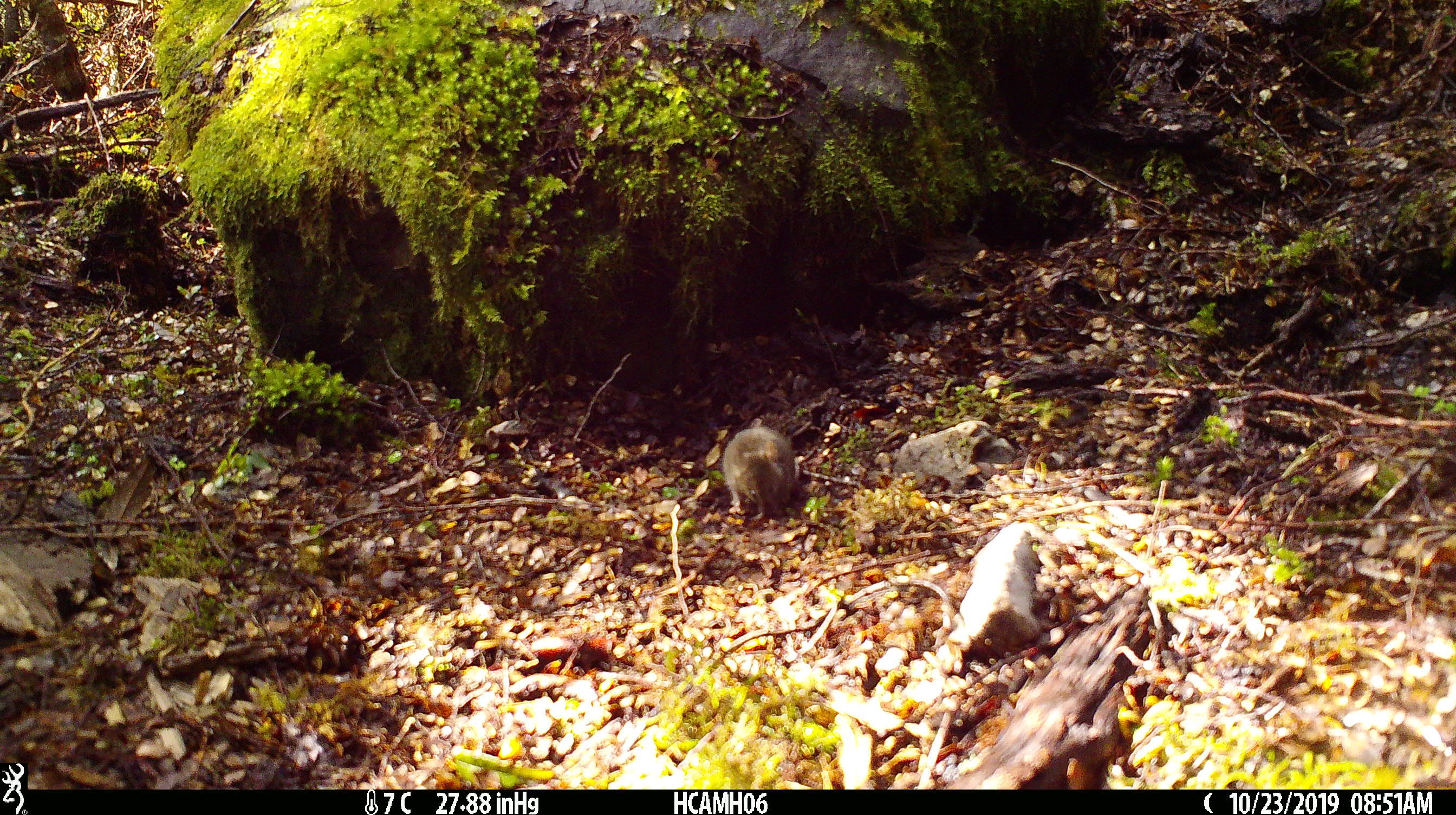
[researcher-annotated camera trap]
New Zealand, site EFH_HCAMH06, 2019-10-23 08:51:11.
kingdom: Animalia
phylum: Chordata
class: Mammalia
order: Rodentia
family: Muridae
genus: Mus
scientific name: Mus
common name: mouse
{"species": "mouse (Mus)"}